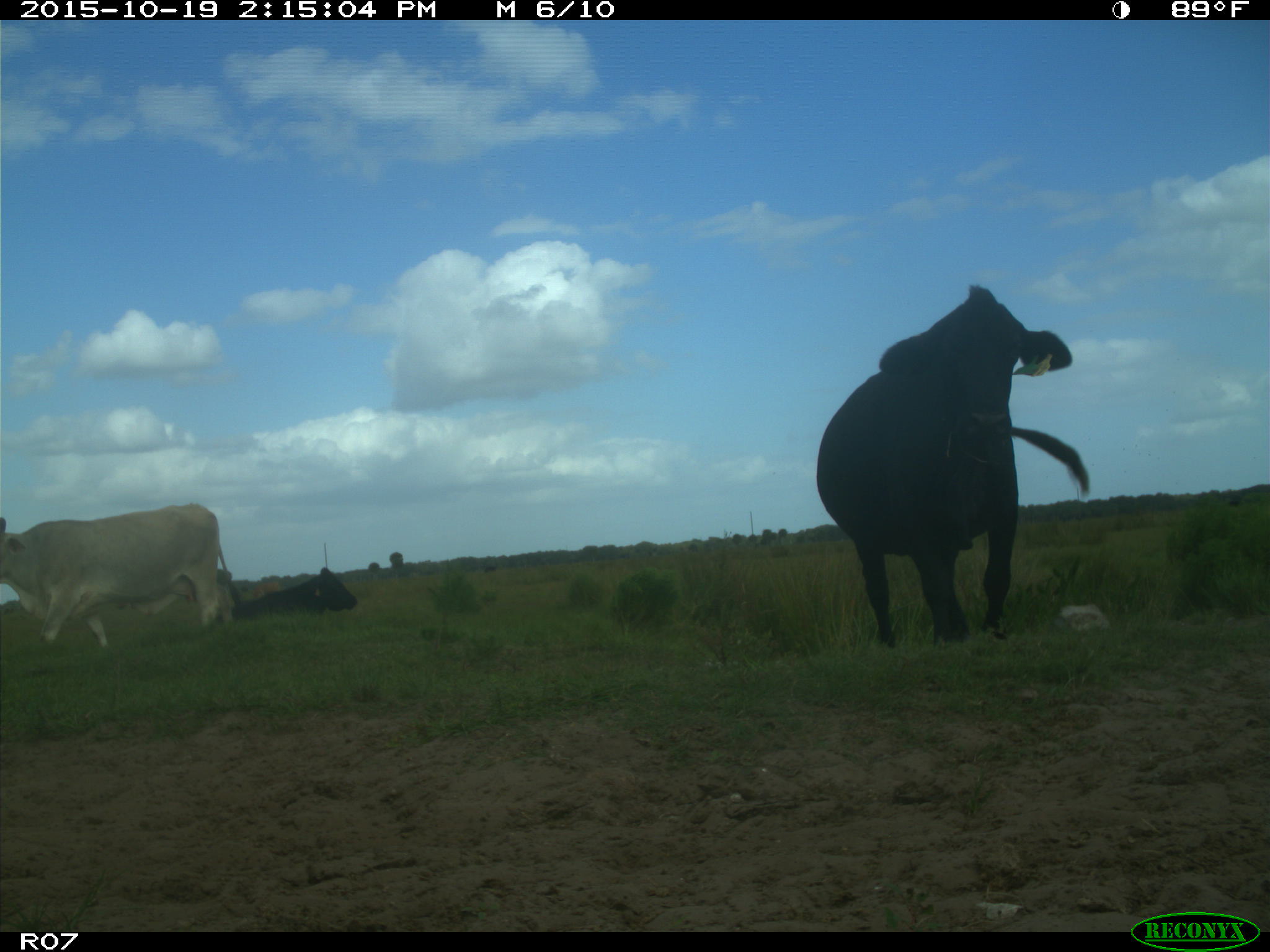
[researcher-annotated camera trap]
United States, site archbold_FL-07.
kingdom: Animalia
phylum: Chordata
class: Mammalia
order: Artiodactyla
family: Bovidae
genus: Bos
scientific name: Bos taurus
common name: domestic cow